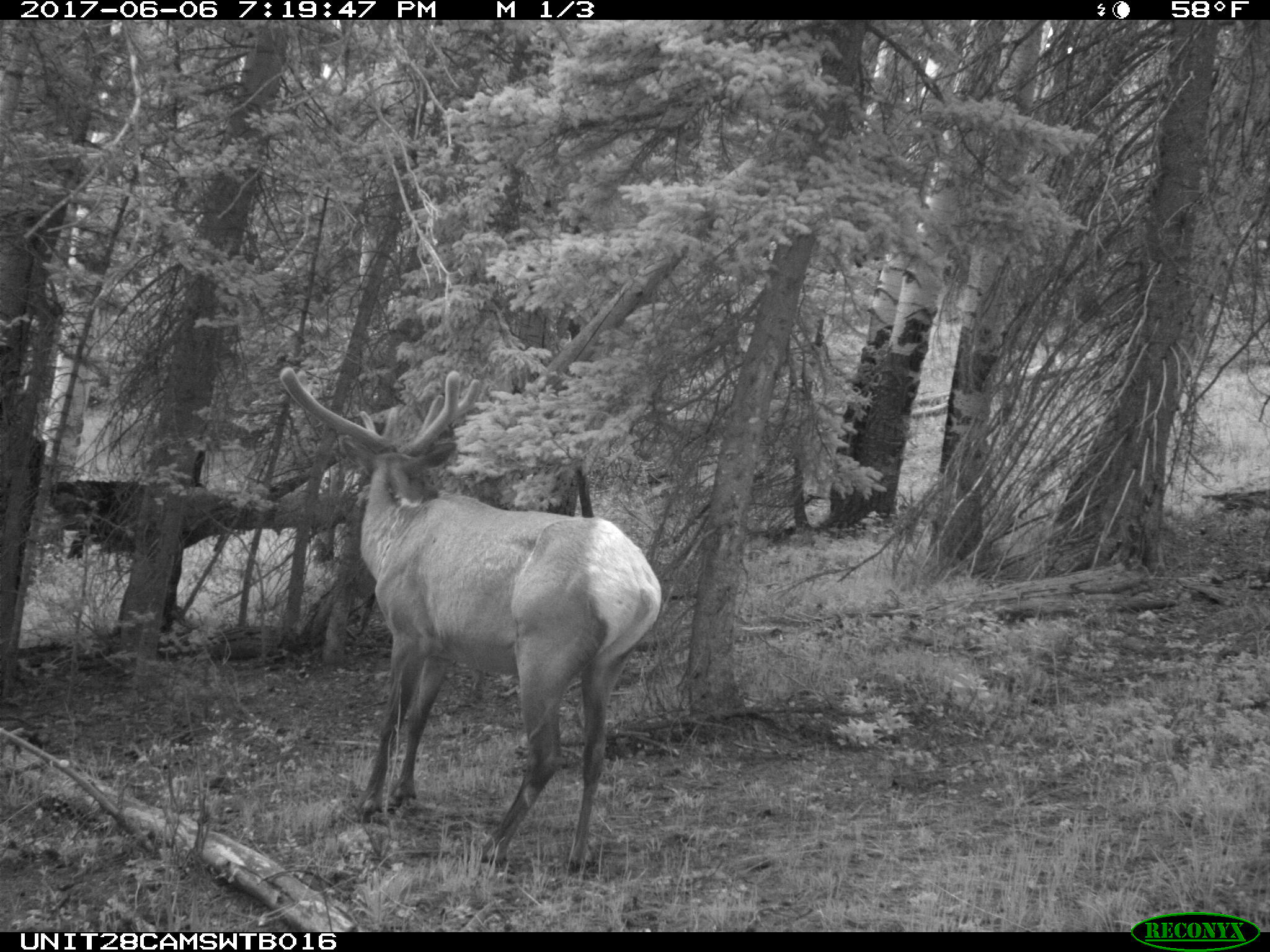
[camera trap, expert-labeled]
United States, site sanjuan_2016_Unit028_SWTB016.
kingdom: Animalia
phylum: Chordata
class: Mammalia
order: Artiodactyla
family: Cervidae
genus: Cervus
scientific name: Cervus elaphus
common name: red deer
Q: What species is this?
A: Cervus elaphus (red deer).